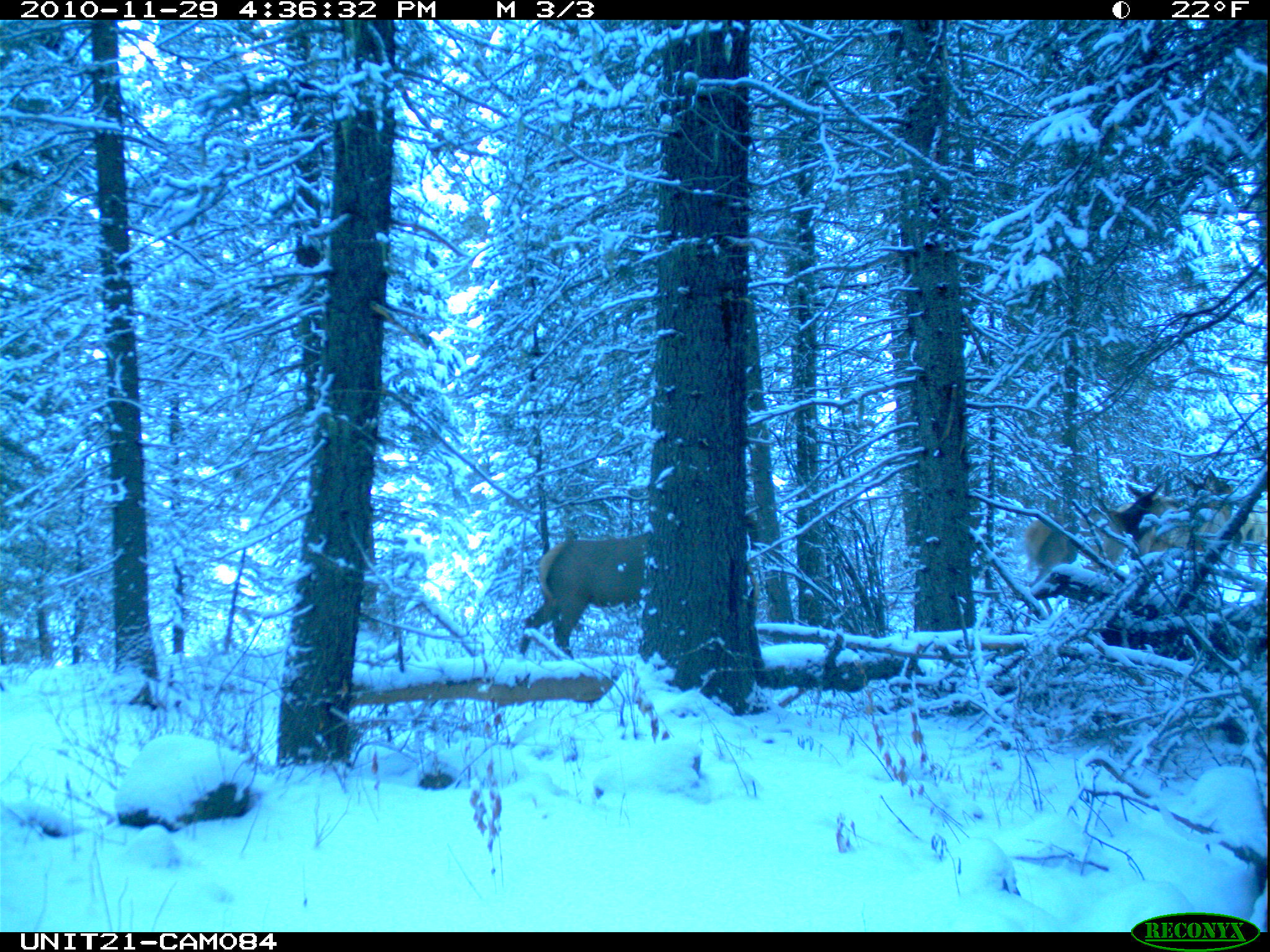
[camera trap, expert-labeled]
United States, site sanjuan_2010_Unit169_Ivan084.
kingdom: Animalia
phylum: Chordata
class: Mammalia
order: Artiodactyla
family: Cervidae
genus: Cervus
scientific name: Cervus elaphus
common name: red deer